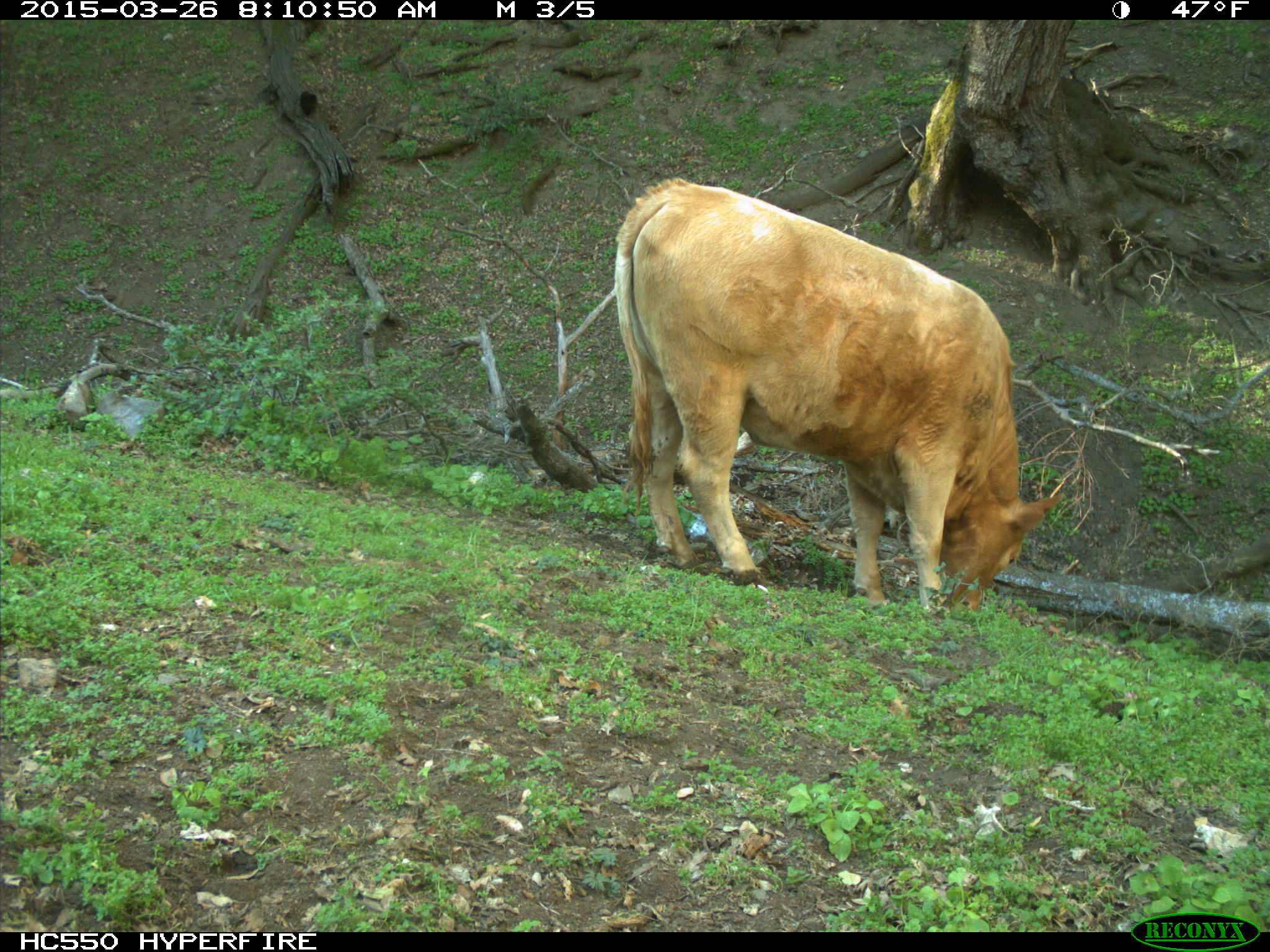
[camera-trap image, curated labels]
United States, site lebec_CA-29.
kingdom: Animalia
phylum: Chordata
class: Mammalia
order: Artiodactyla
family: Bovidae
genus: Bos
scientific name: Bos taurus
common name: domestic cow